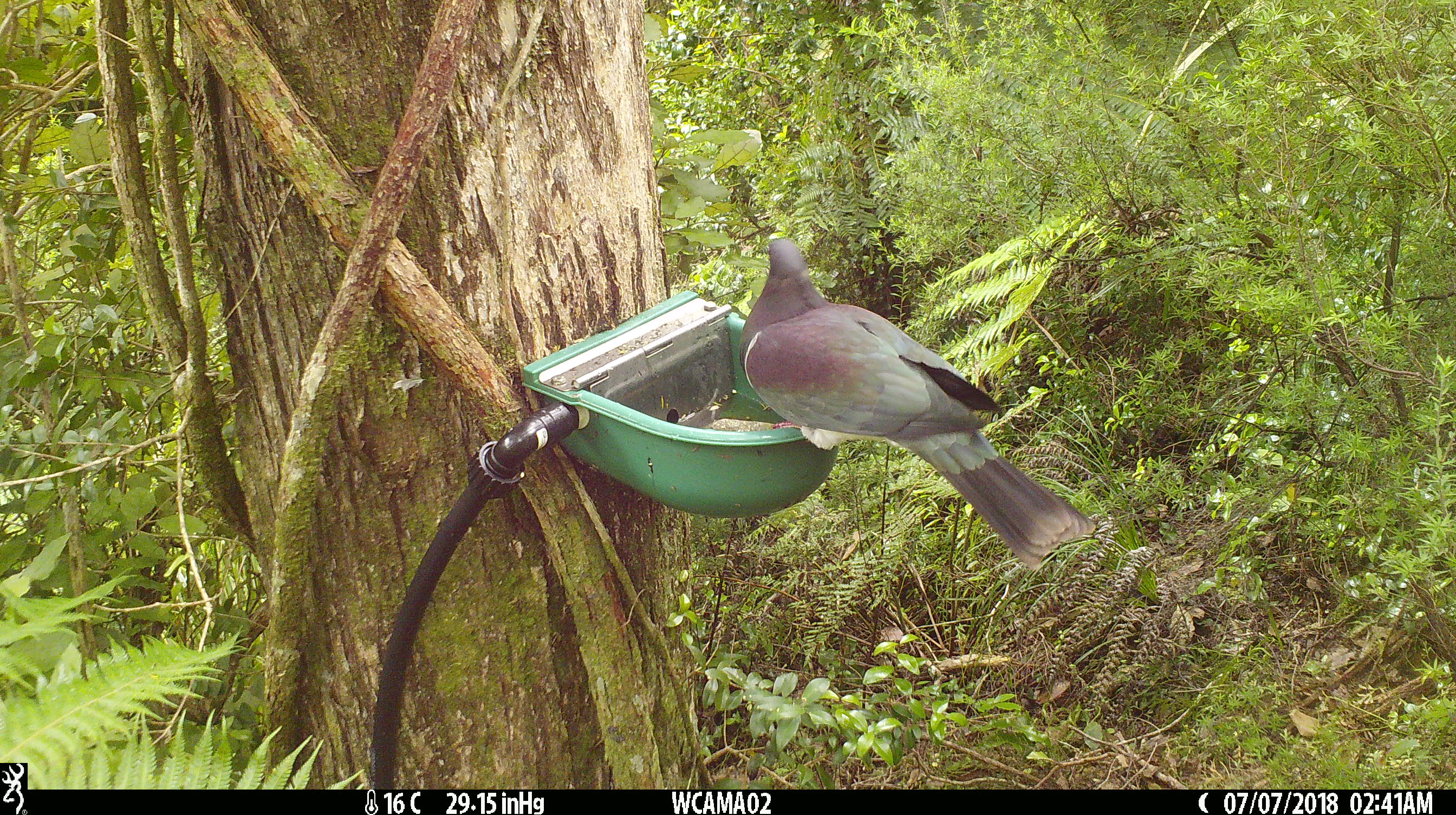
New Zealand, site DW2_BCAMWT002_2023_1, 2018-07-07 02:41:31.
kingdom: Animalia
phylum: Chordata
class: Aves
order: Columbiformes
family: Columbidae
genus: Hemiphaga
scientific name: Hemiphaga novaeseelandiae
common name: new zealand pigeon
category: kereru